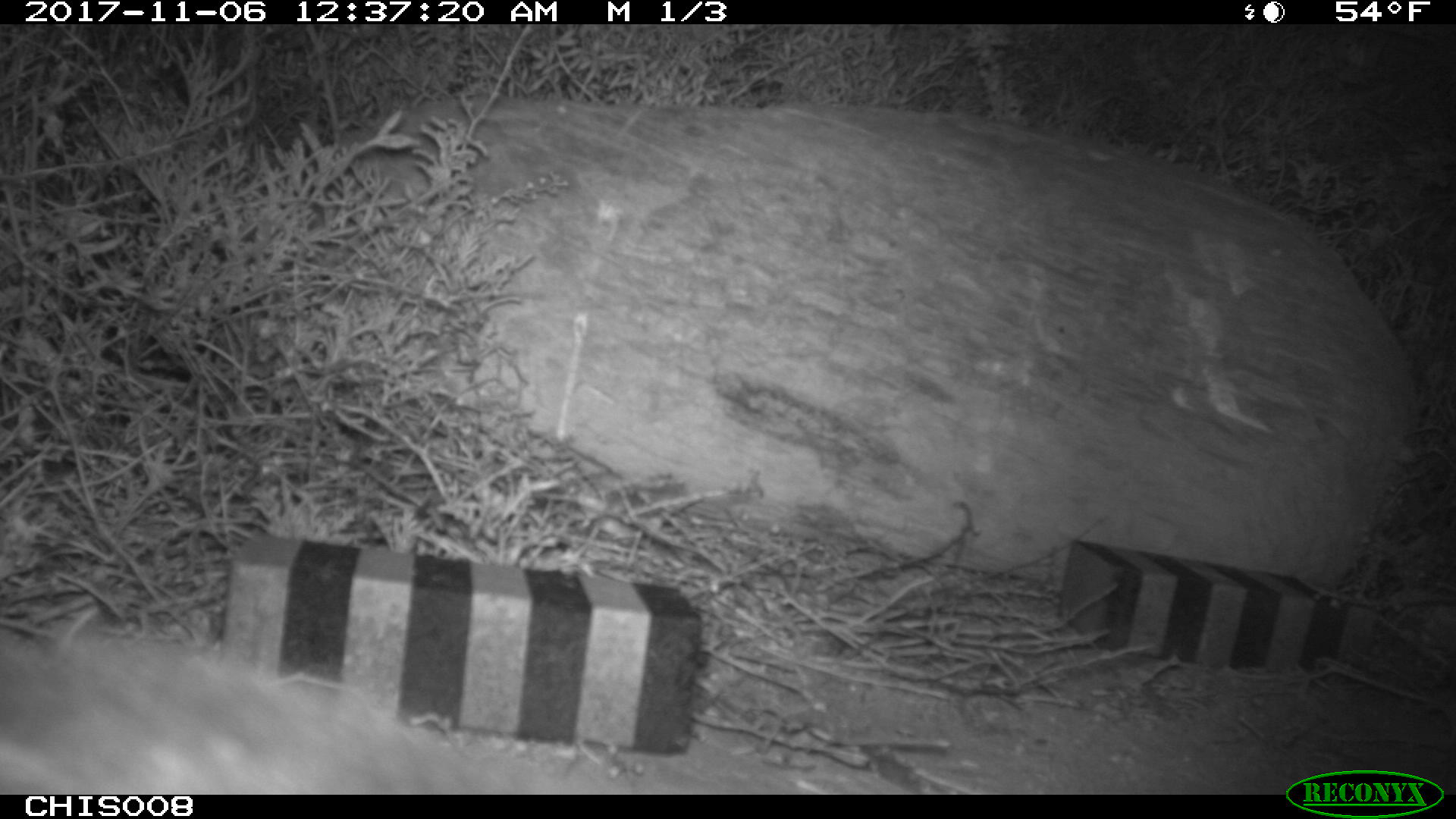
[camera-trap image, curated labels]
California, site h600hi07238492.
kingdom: Animalia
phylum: Chordata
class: Mammalia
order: Carnivora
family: Canidae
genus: Urocyon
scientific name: Urocyon littoralis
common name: island fox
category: fox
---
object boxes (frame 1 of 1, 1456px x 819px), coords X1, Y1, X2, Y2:
fox: 0, 624, 486, 792